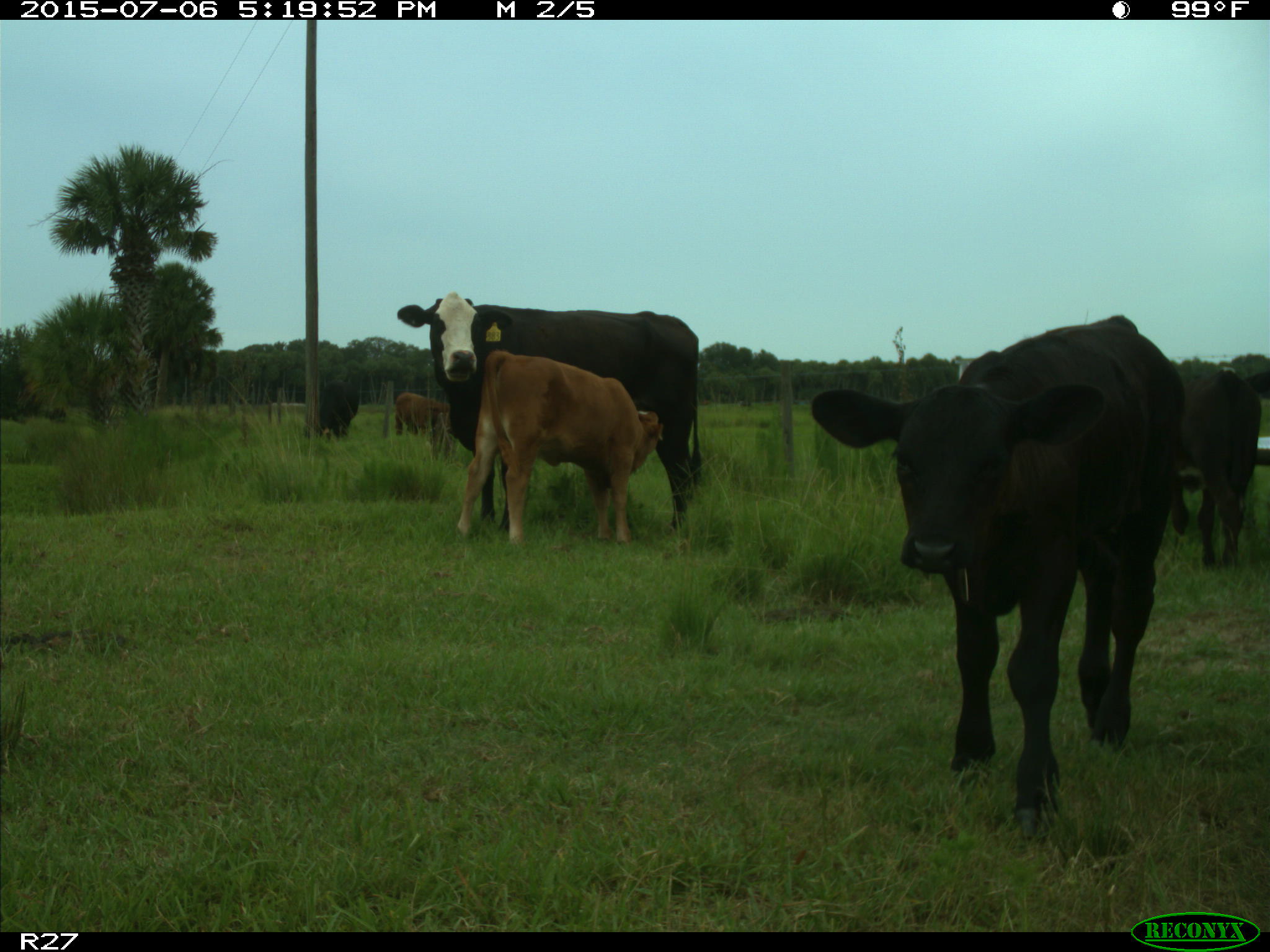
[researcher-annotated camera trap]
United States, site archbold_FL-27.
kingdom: Animalia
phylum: Chordata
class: Mammalia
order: Artiodactyla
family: Bovidae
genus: Bos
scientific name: Bos taurus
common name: domestic cow